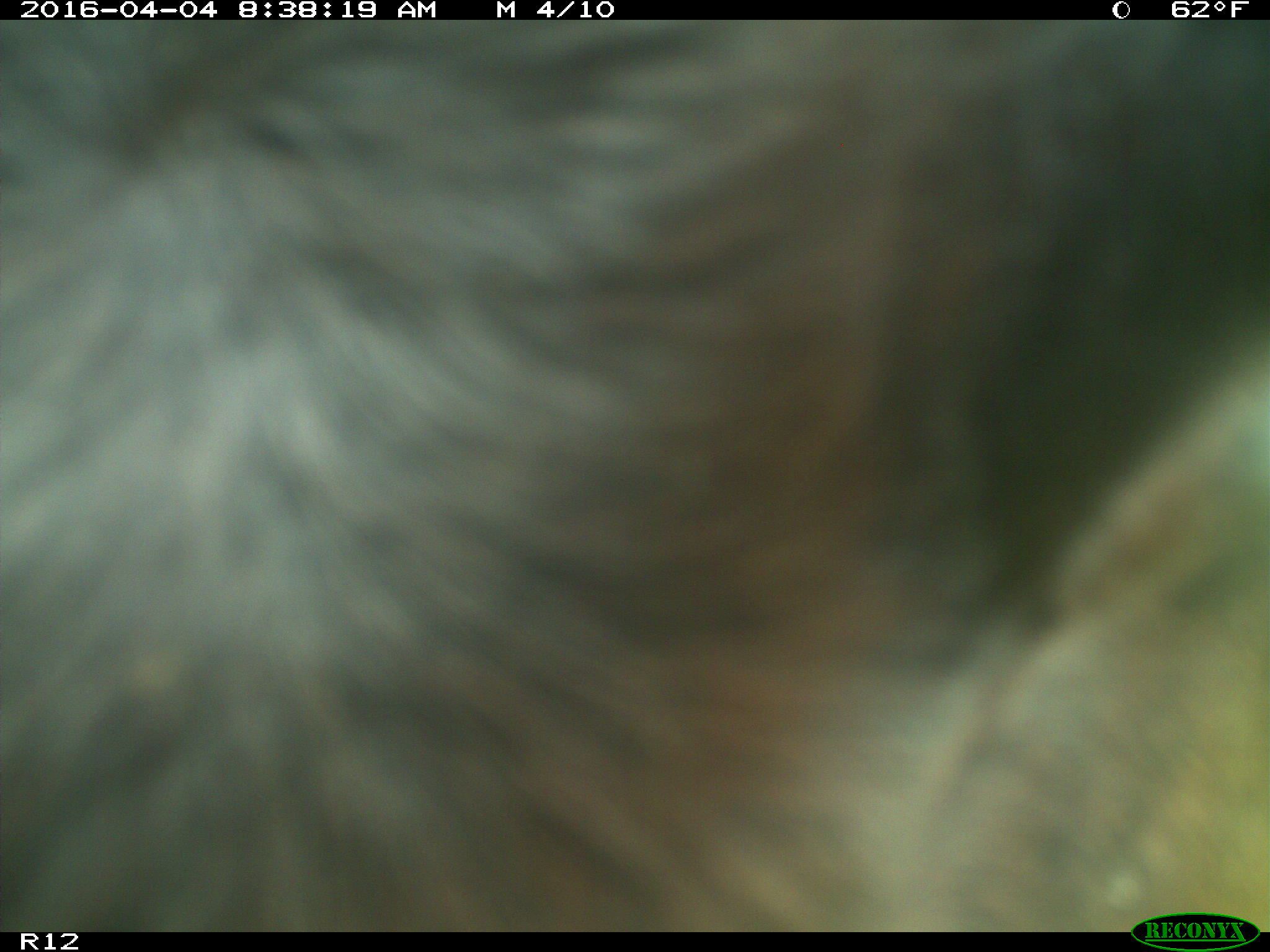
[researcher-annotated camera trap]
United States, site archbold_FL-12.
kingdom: Animalia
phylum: Chordata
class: Mammalia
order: Artiodactyla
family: Bovidae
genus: Bos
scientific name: Bos taurus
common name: domestic cow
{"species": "Bos taurus (domestic cow)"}